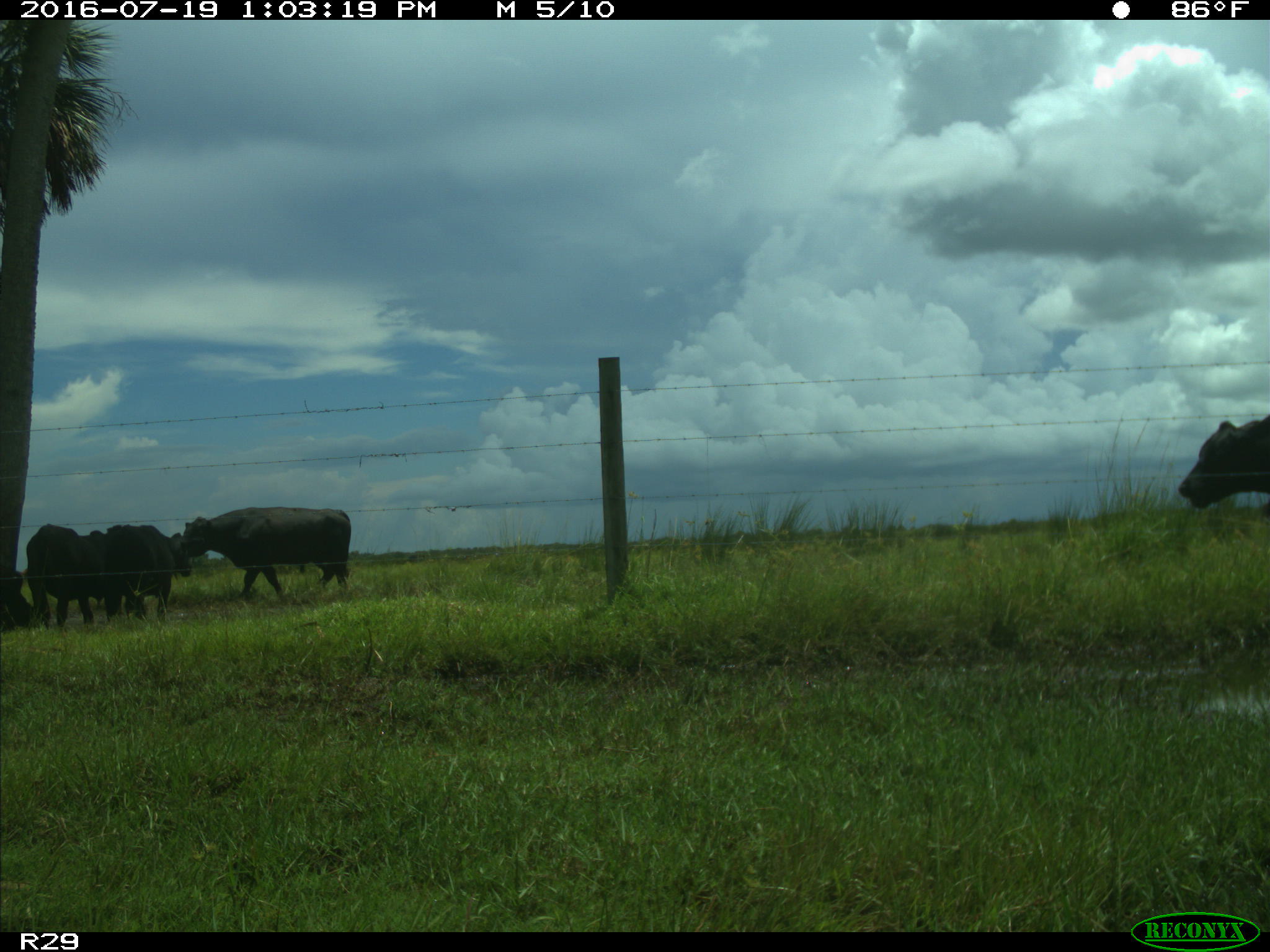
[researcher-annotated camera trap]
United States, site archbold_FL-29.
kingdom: Animalia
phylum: Chordata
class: Mammalia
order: Artiodactyla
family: Bovidae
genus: Bos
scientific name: Bos taurus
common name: domestic cow